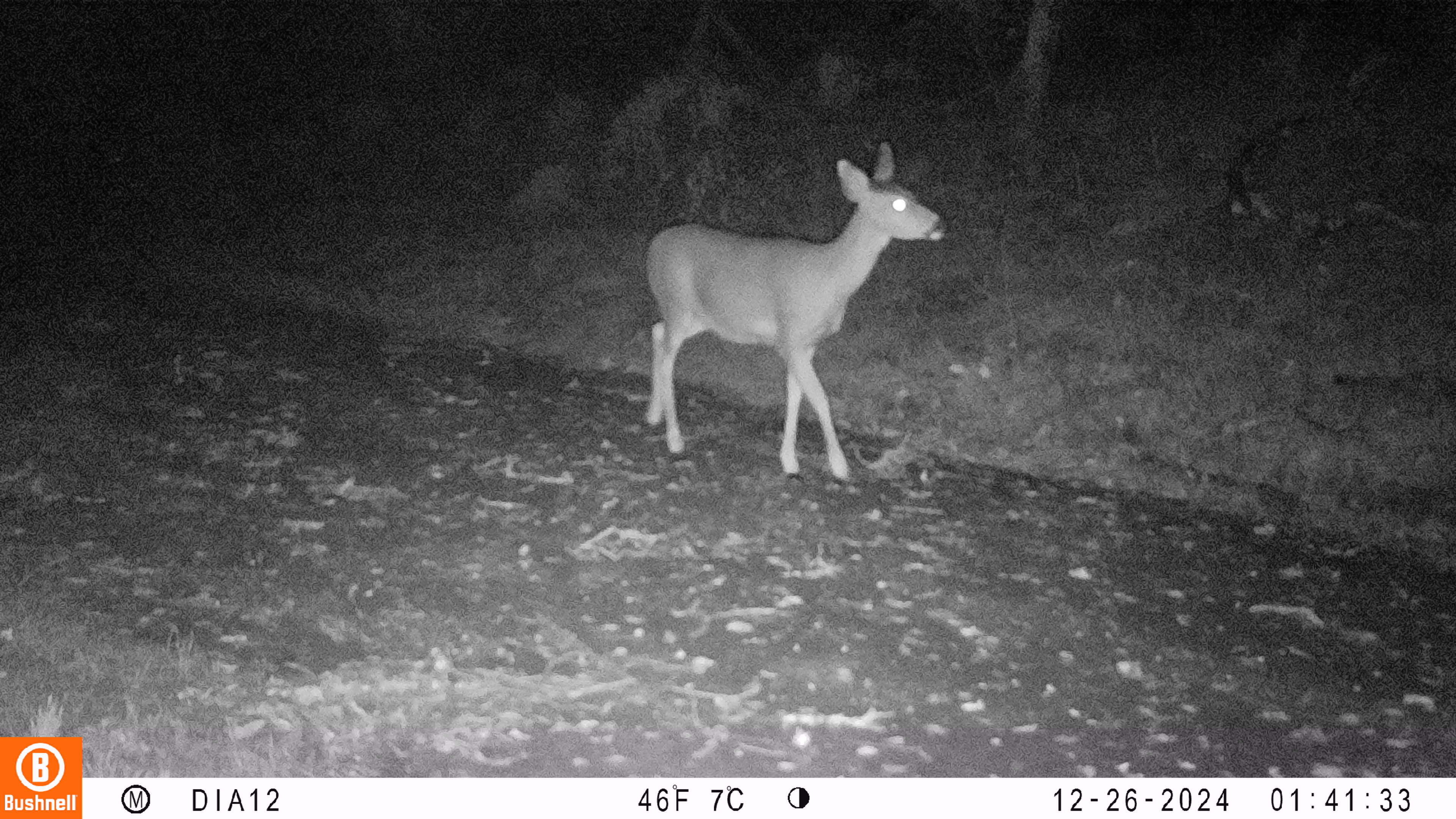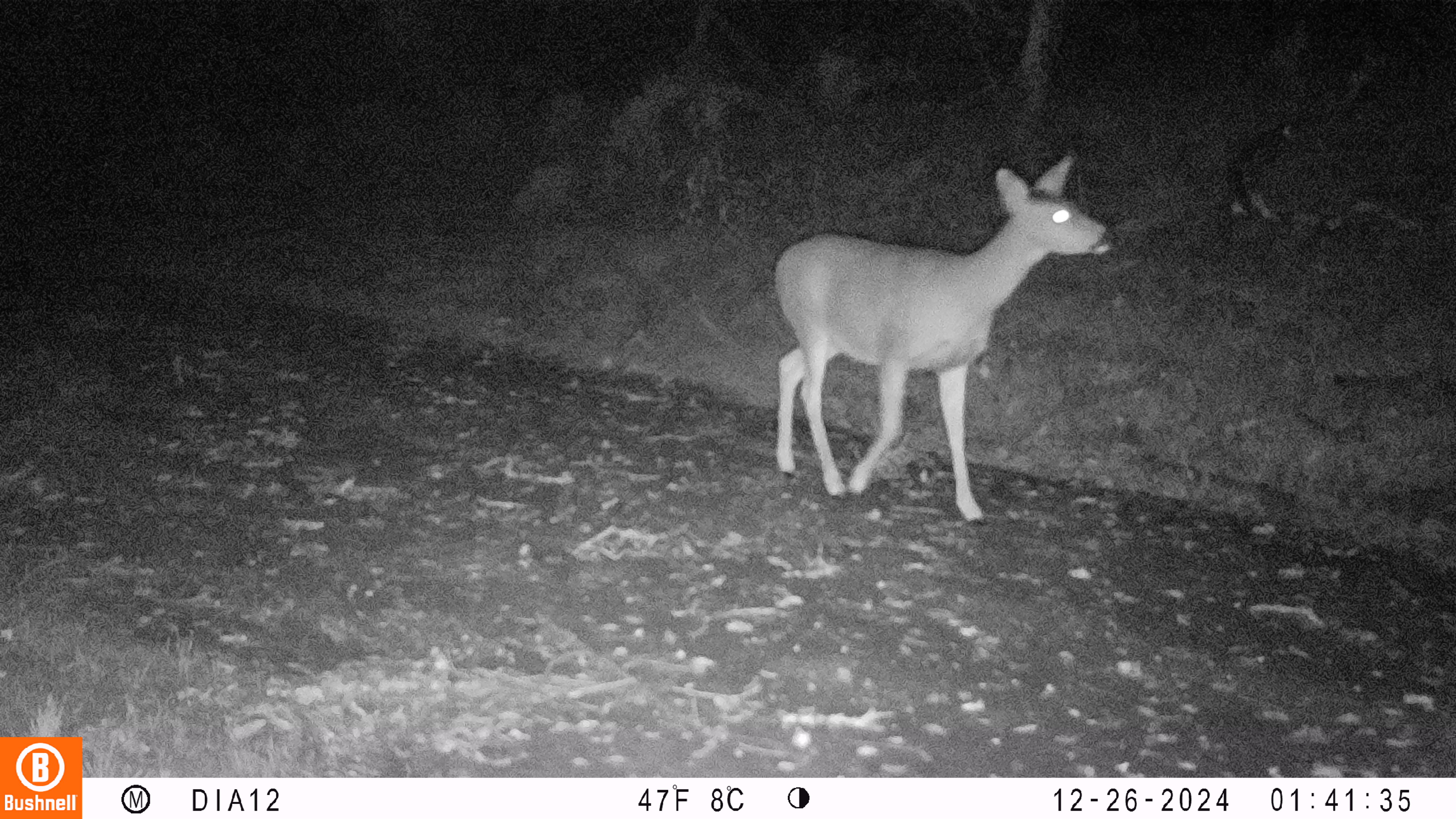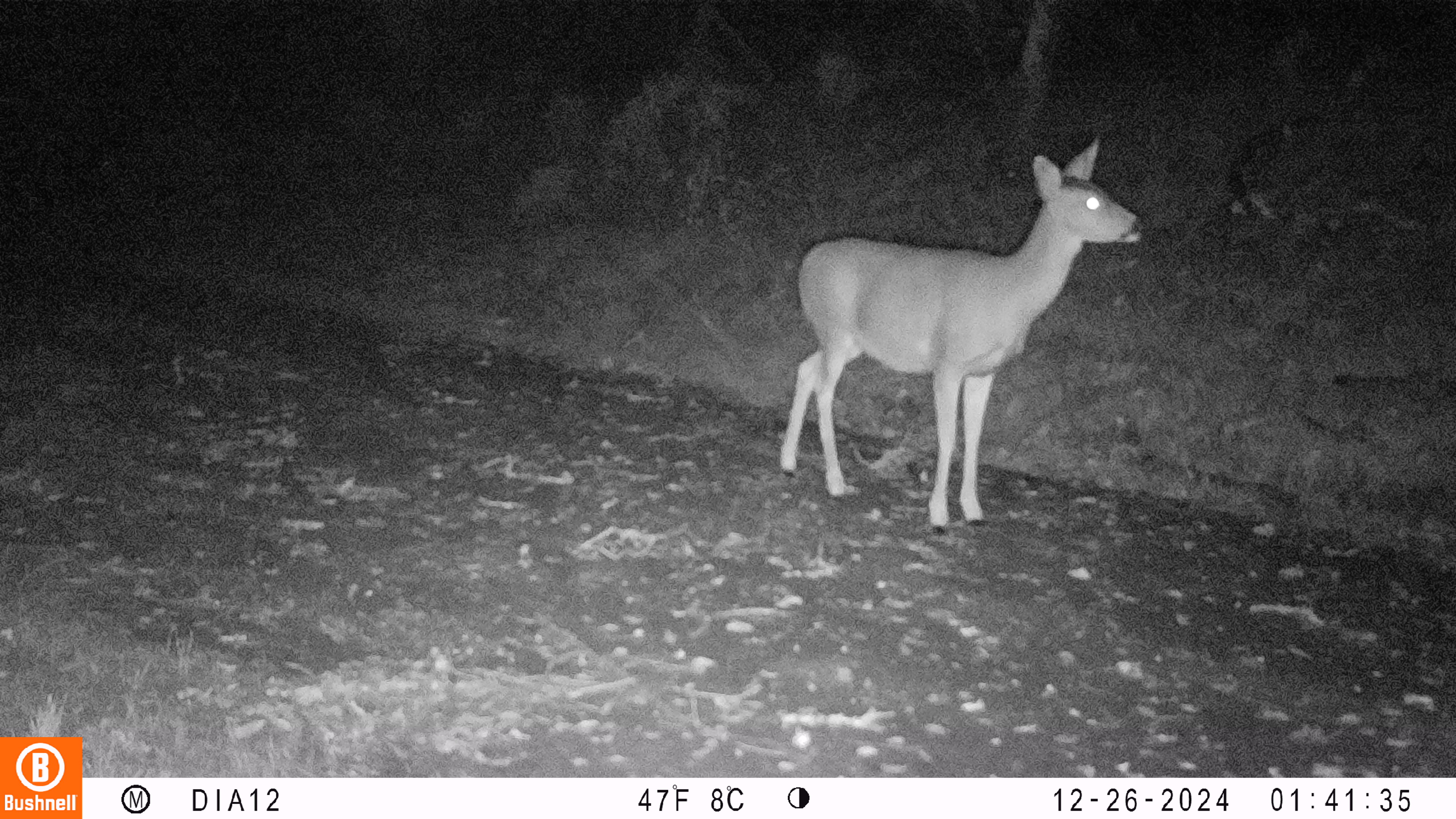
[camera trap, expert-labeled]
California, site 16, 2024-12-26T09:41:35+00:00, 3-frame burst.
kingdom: Animalia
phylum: Chordata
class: Mammalia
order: Artiodactyla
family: Cervidae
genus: Odocoileus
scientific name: Odocoileus hemionus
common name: mule deer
Mule deer (Odocoileus hemionus).